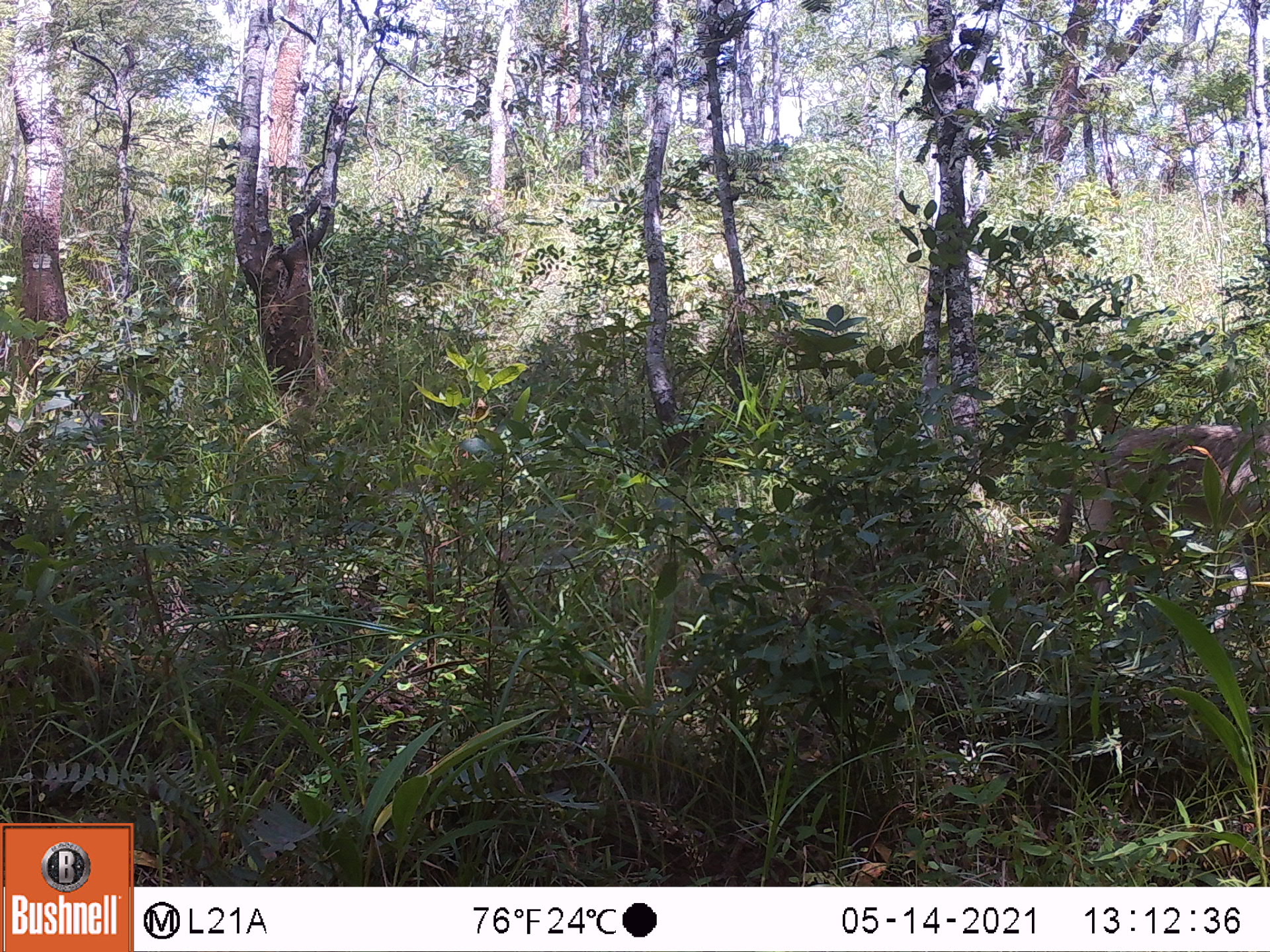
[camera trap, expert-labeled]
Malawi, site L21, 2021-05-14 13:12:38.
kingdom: Animalia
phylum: Chordata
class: Mammalia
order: Primates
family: Cercopithecidae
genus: Papio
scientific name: Papio cynocephalus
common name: yellow baboon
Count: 1.